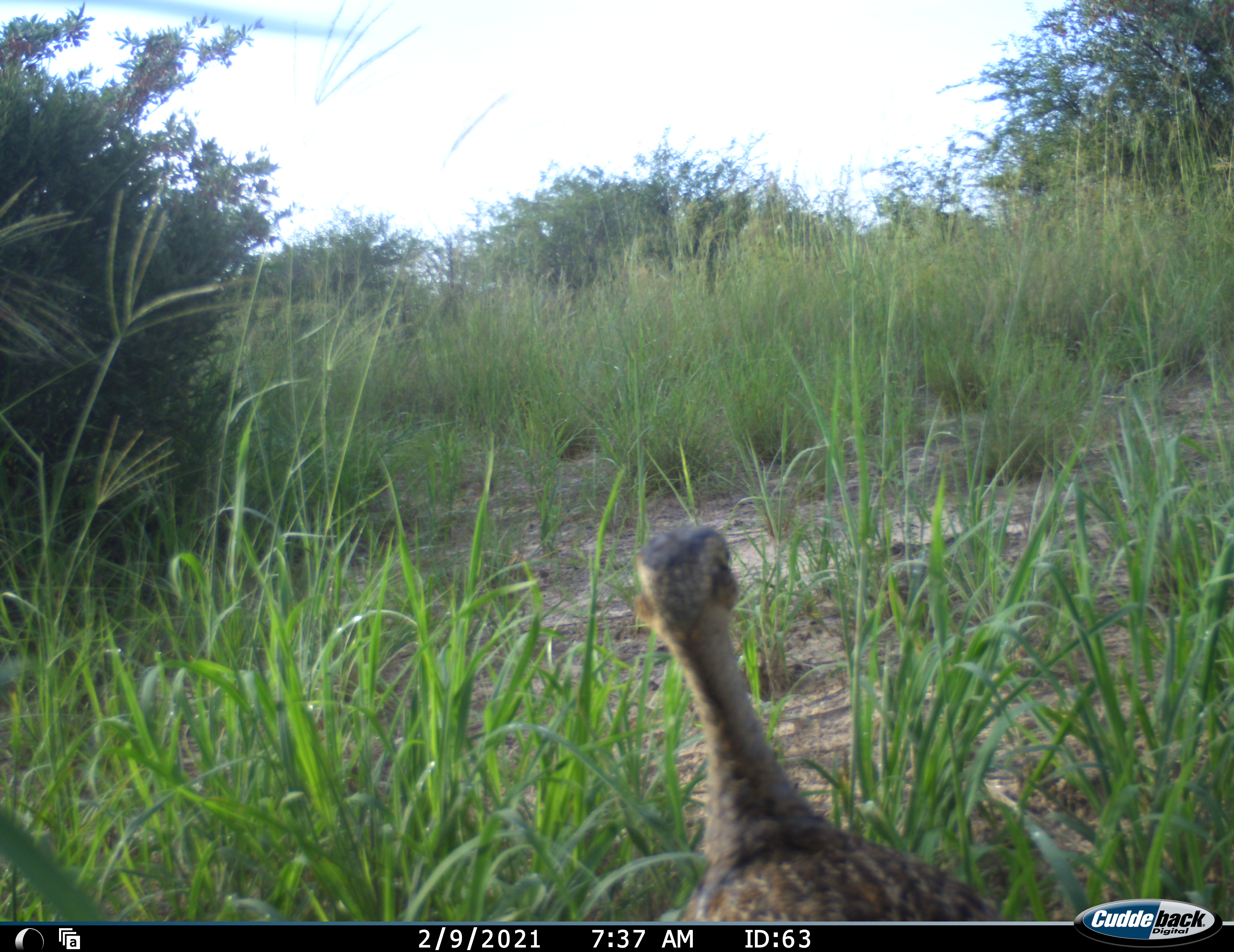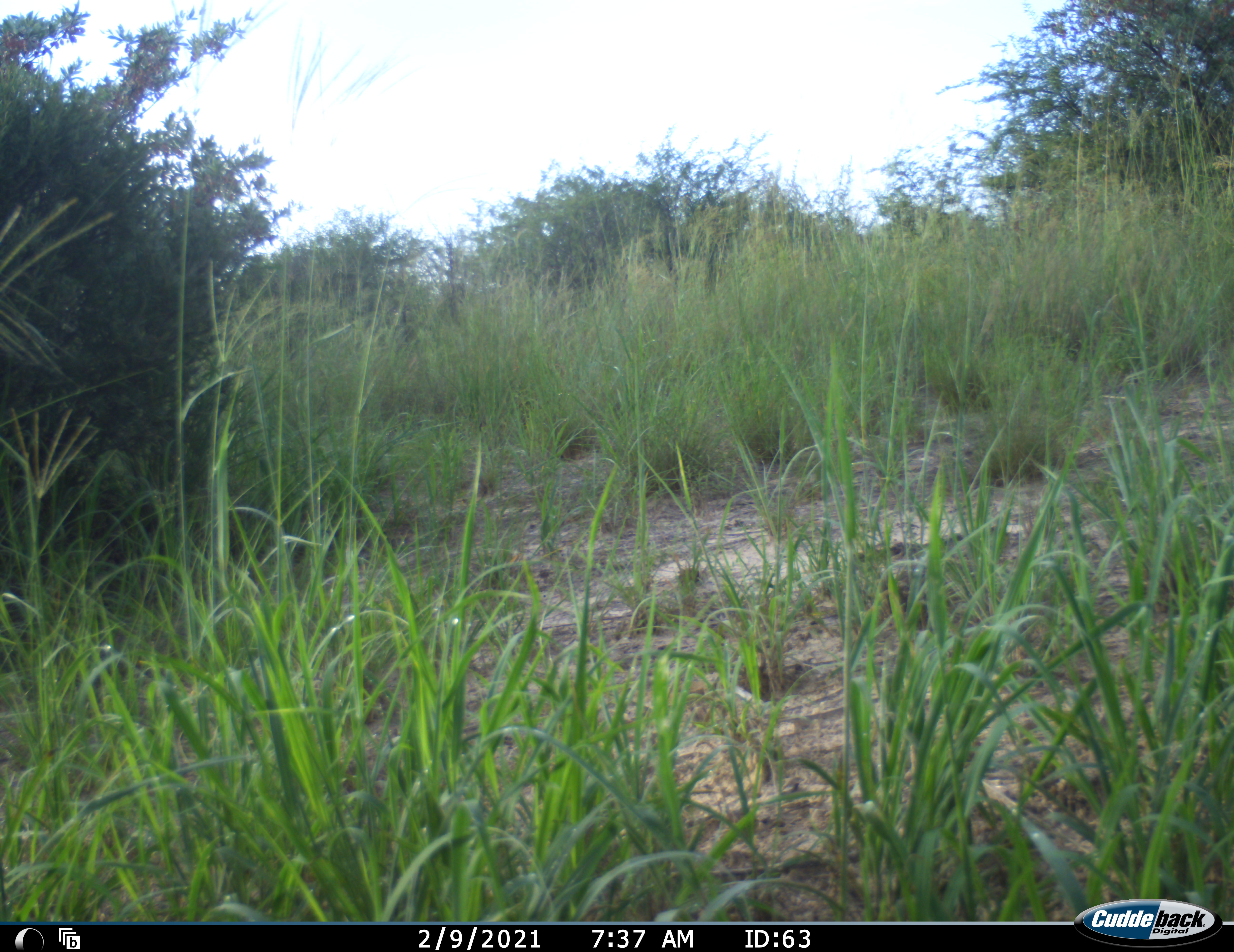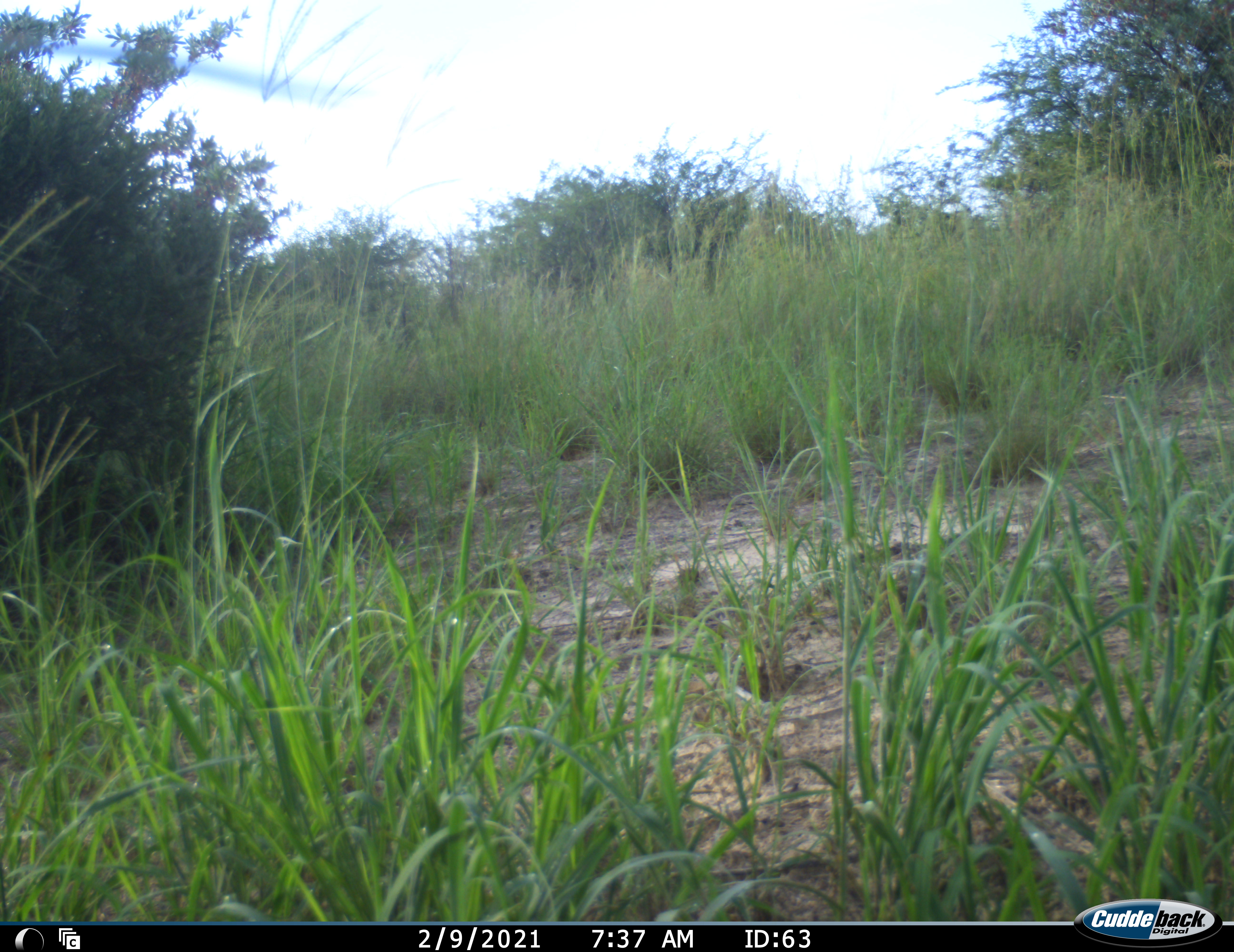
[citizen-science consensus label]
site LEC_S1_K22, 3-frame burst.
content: unidentified animal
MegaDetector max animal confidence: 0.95